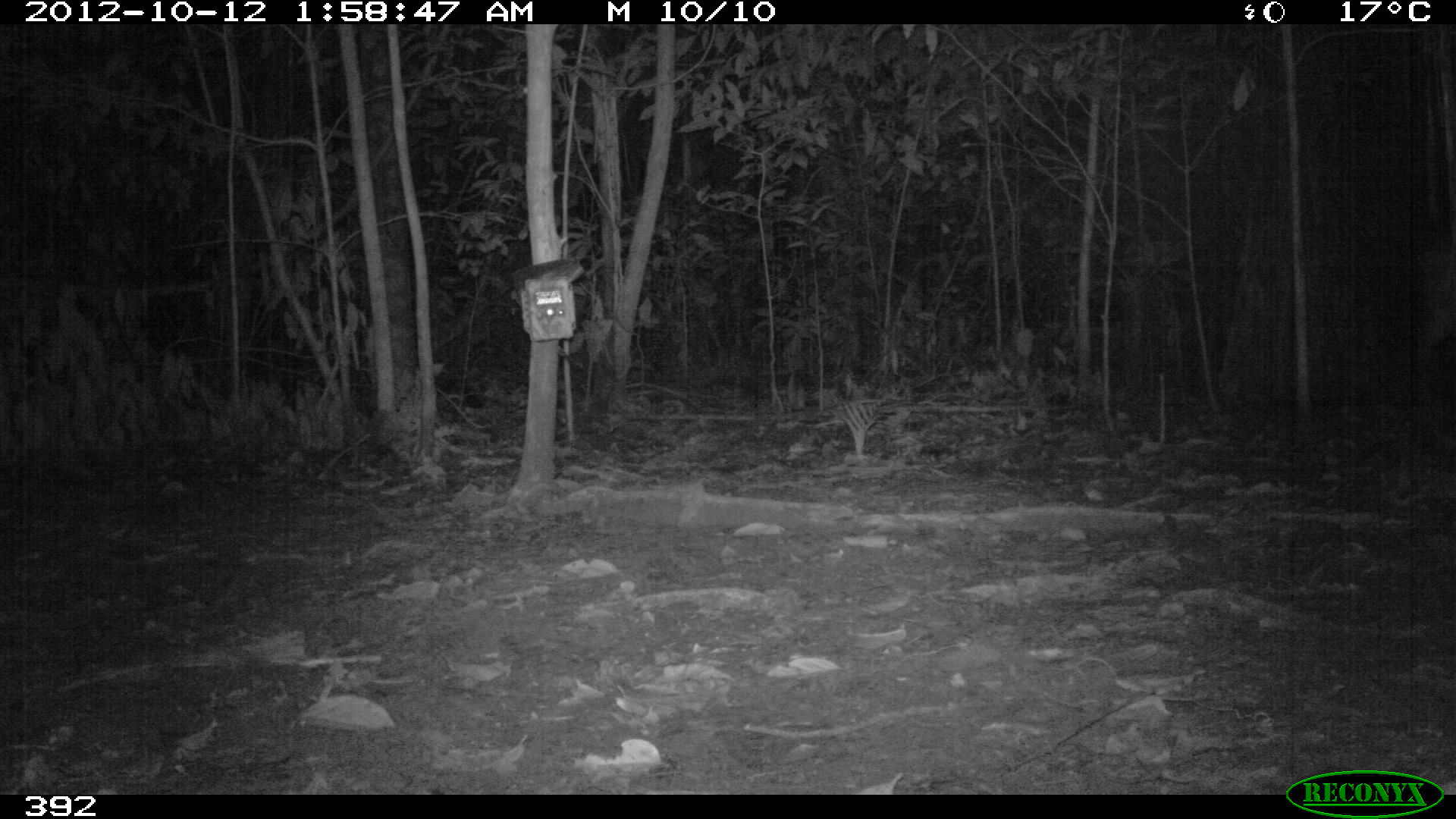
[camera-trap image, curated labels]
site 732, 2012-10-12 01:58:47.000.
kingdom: Animalia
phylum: Chordata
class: Mammalia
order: Artiodactyla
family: Cervidae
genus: Mazama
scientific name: Mazama americana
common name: red brocket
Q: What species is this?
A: Mazama americana (red brocket).